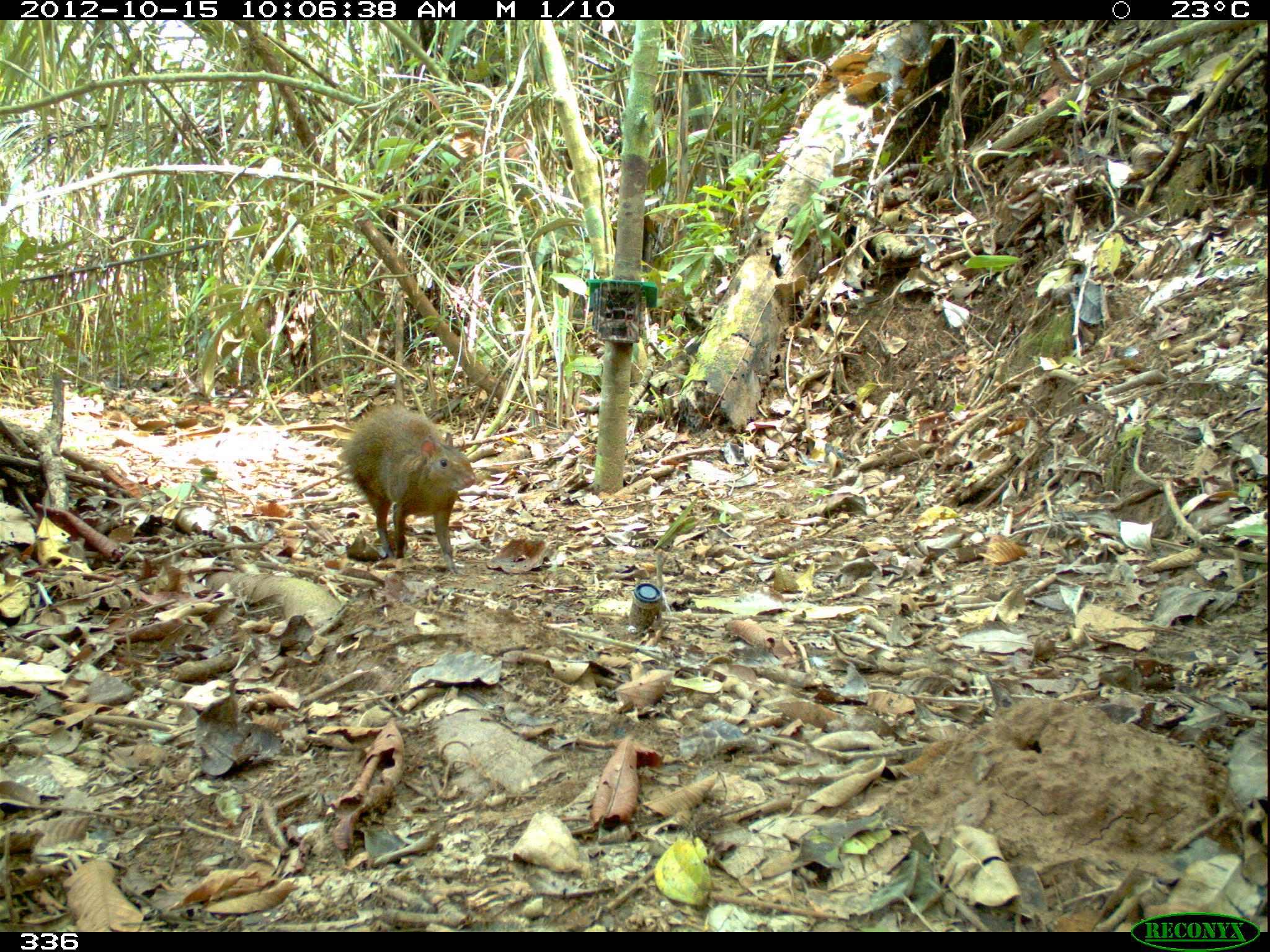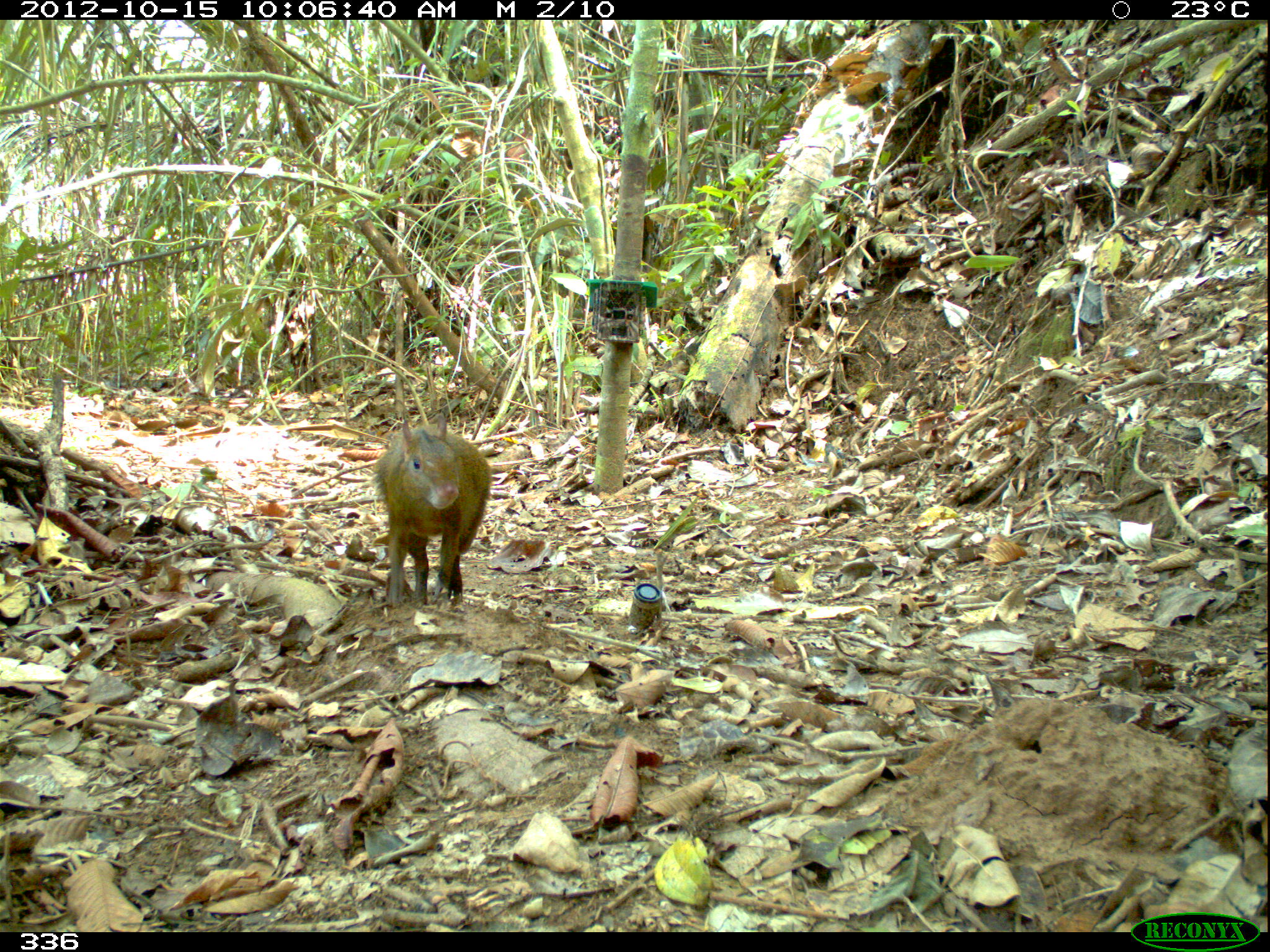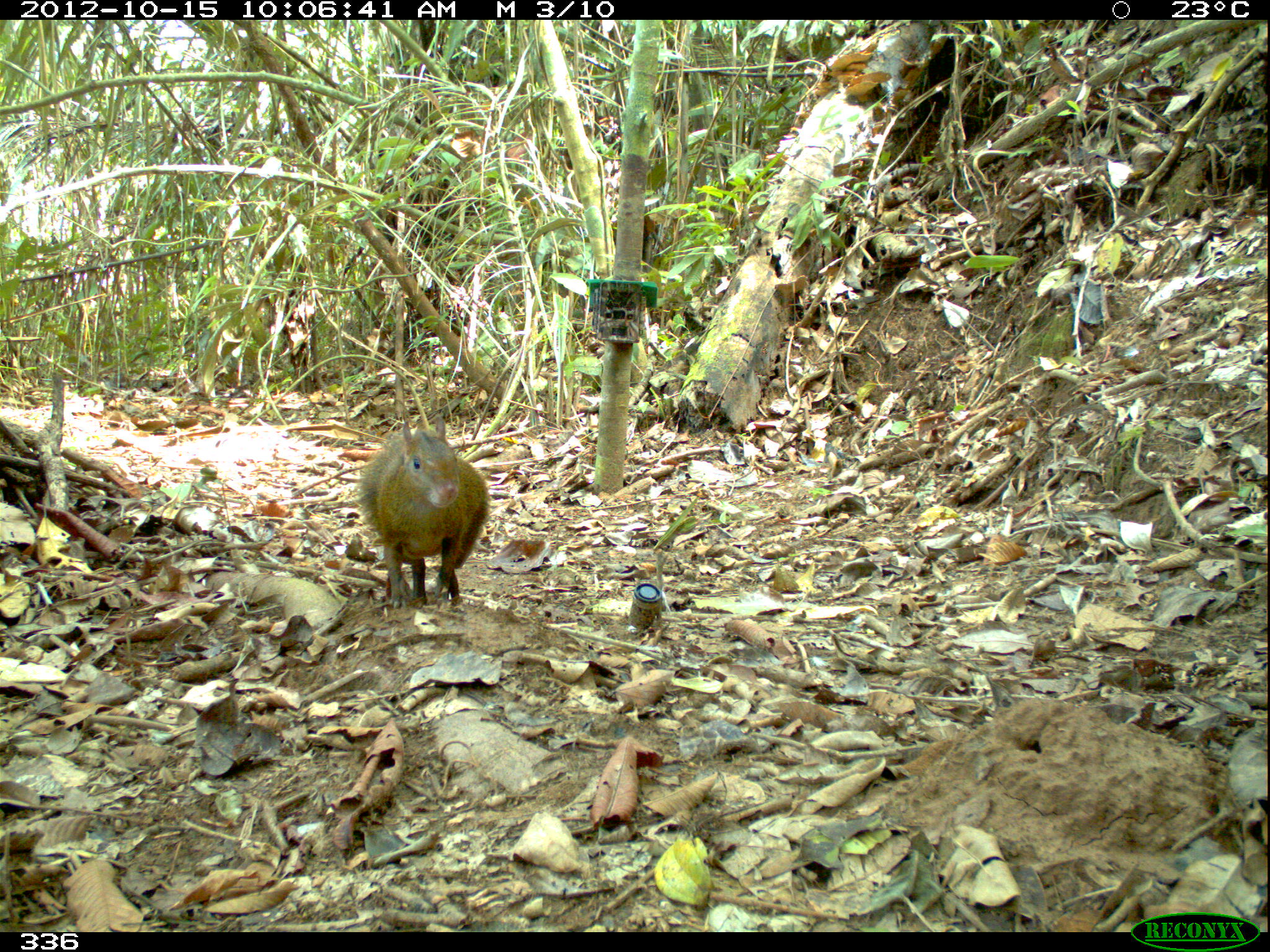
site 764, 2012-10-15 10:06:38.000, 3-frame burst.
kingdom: Animalia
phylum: Chordata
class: Mammalia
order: Rodentia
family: Dasyproctidae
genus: Dasyprocta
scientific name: Dasyprocta punctata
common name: central american agouti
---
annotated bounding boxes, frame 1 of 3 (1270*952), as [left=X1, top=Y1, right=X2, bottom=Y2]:
dasyprocta punctata: [left=341, top=404, right=478, bottom=575]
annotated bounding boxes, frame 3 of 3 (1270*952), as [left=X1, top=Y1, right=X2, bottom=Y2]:
dasyprocta punctata: [left=361, top=415, right=489, bottom=606]